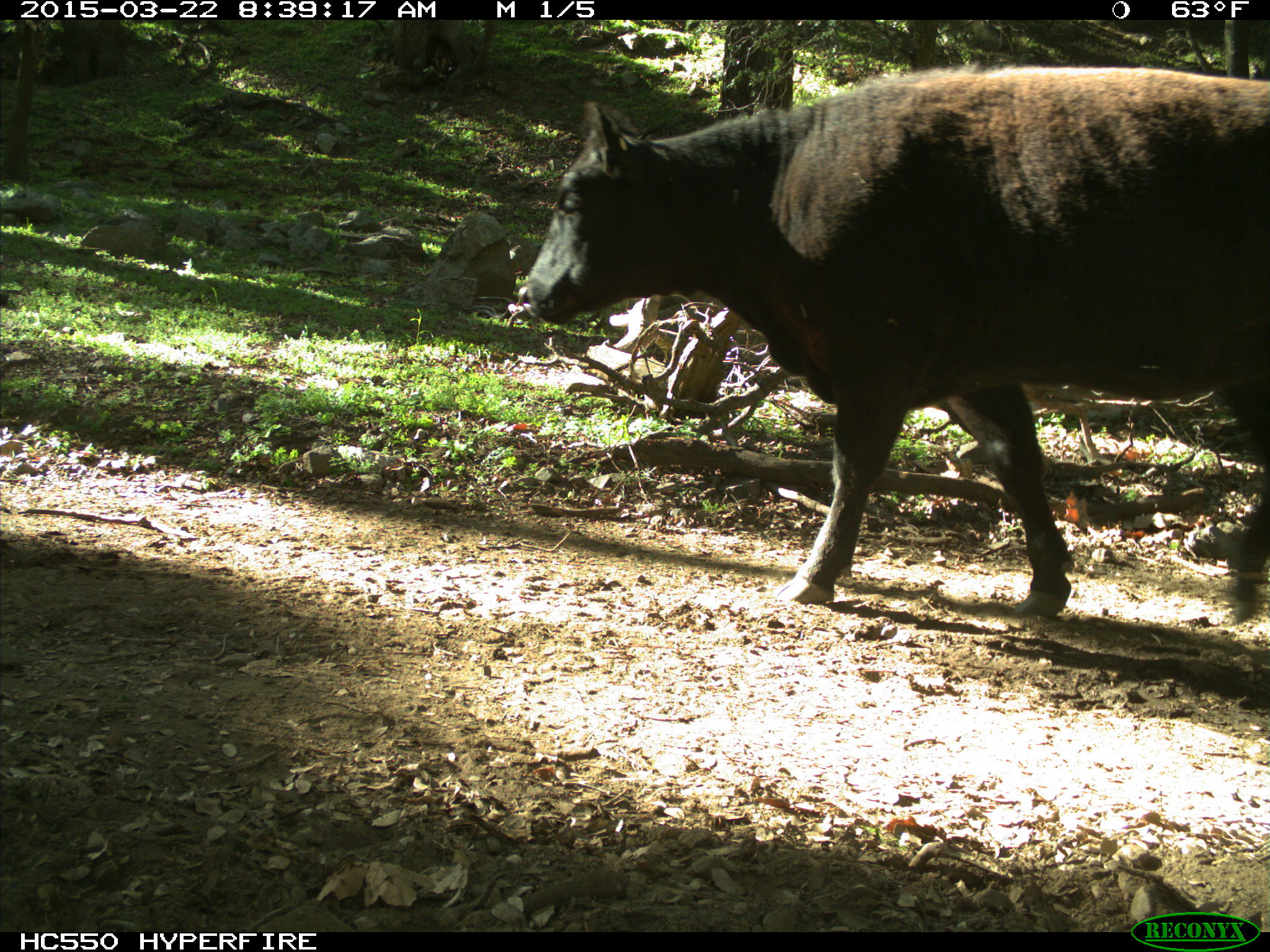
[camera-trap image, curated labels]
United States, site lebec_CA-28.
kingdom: Animalia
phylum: Chordata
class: Mammalia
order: Artiodactyla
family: Bovidae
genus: Bos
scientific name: Bos taurus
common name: domestic cow